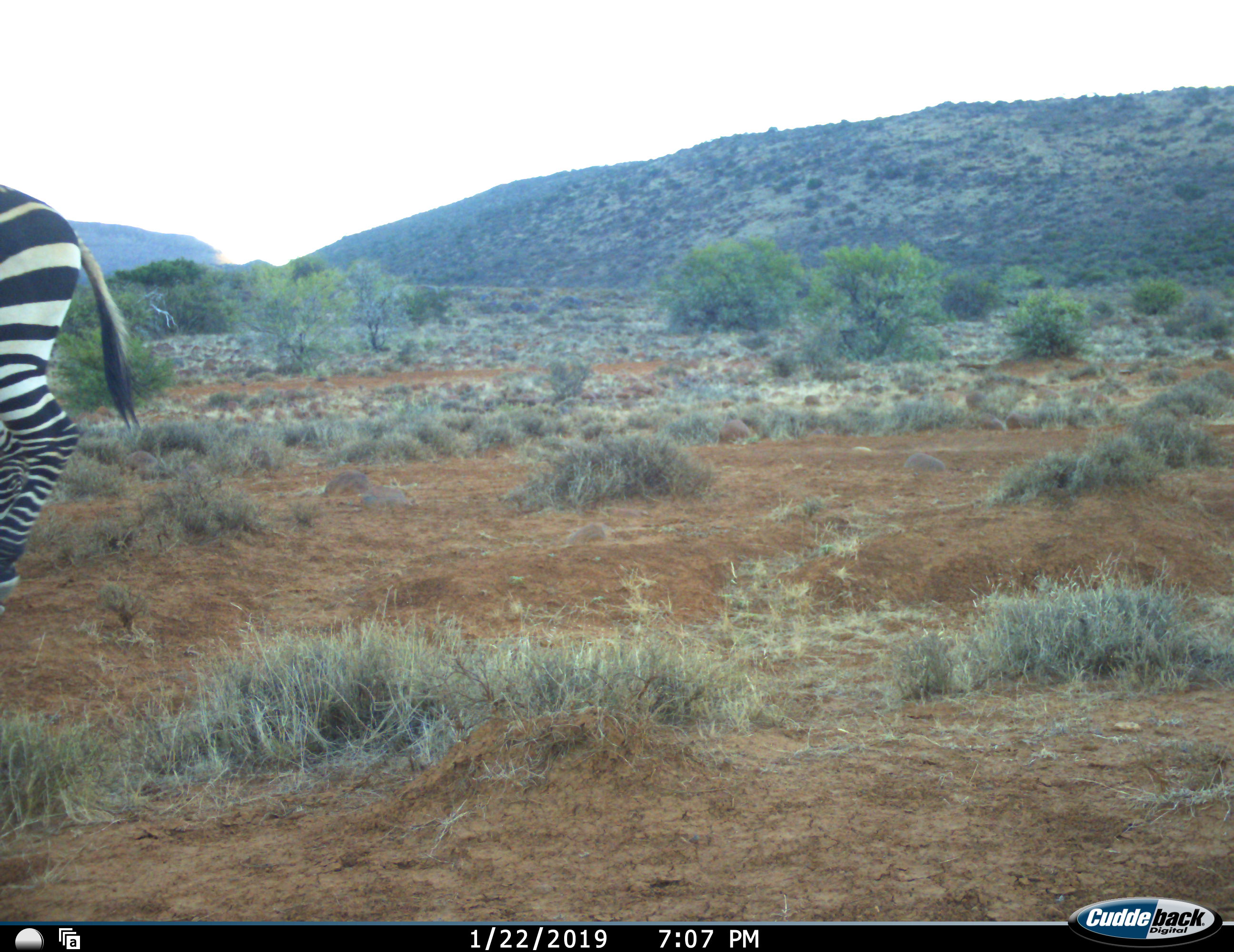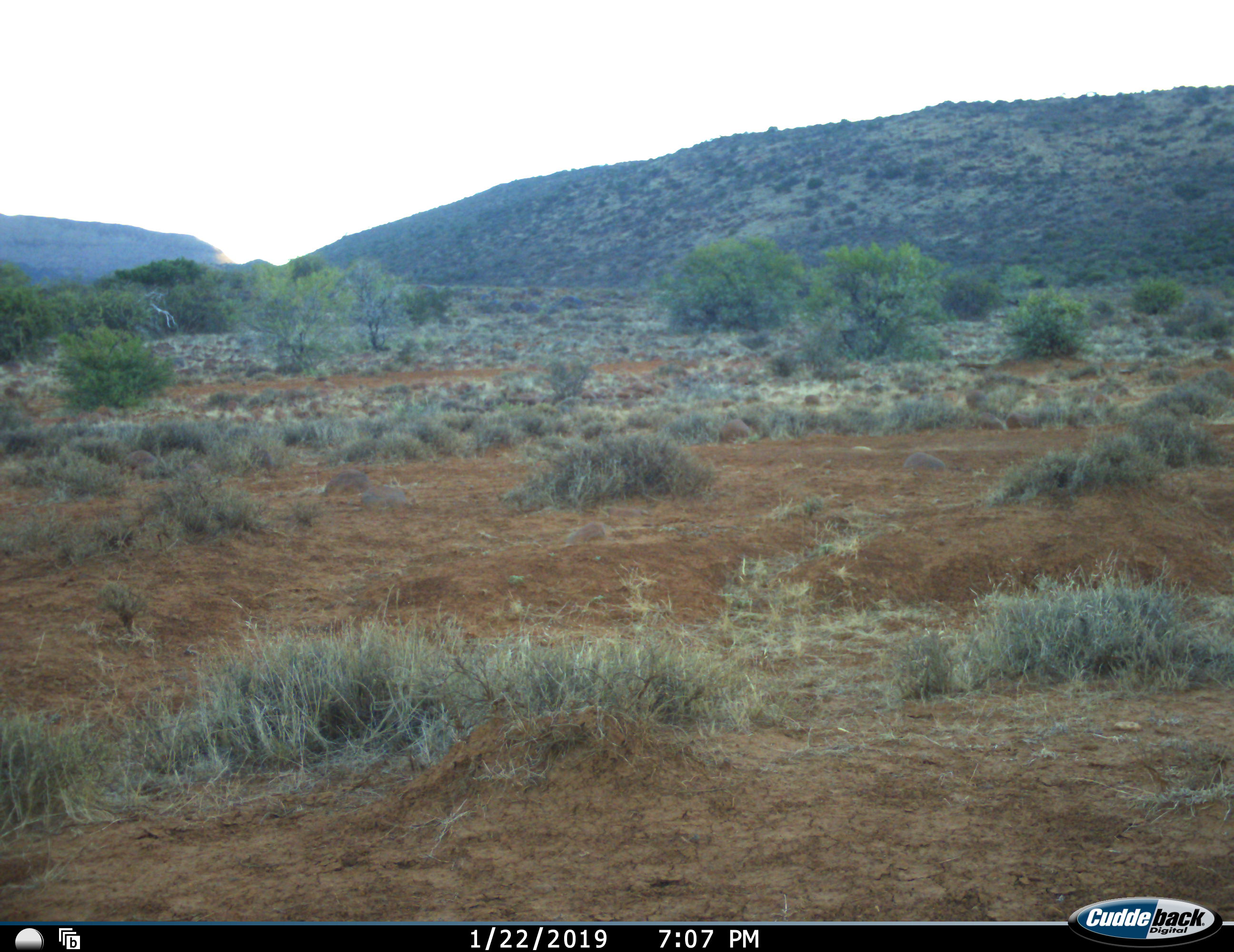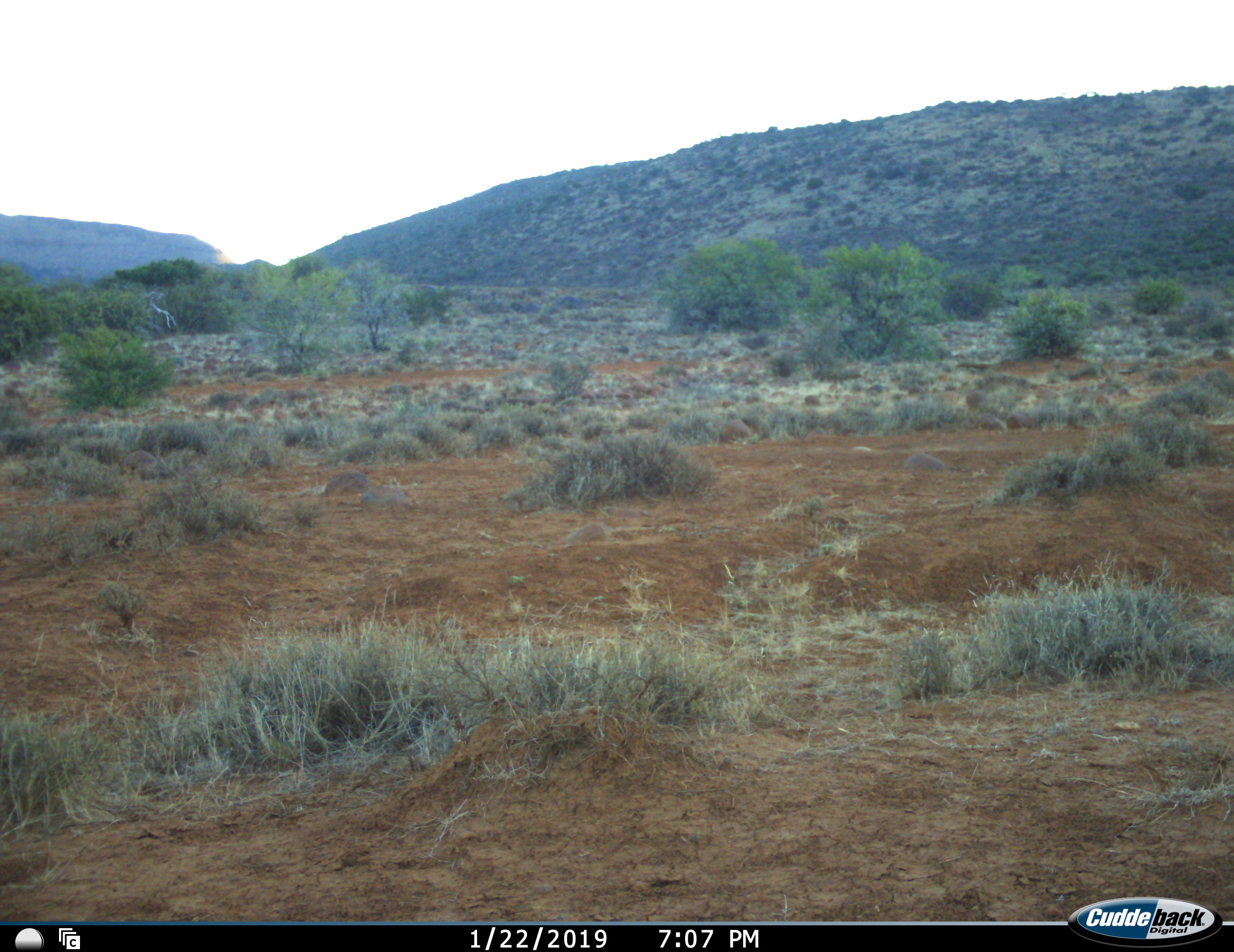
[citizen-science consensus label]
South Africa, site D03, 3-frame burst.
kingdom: Animalia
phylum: Chordata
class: Mammalia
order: Perissodactyla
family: Equidae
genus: Equus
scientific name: Equus zebra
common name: mountain zebra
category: zebramountain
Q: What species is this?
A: Zebramountain (mountain zebra) (Equus zebra).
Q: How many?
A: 1.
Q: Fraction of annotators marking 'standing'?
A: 10%.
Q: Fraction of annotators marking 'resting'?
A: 0%.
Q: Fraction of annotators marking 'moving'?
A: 100%.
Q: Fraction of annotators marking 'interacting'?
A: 0%.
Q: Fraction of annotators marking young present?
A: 0%.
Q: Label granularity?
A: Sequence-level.